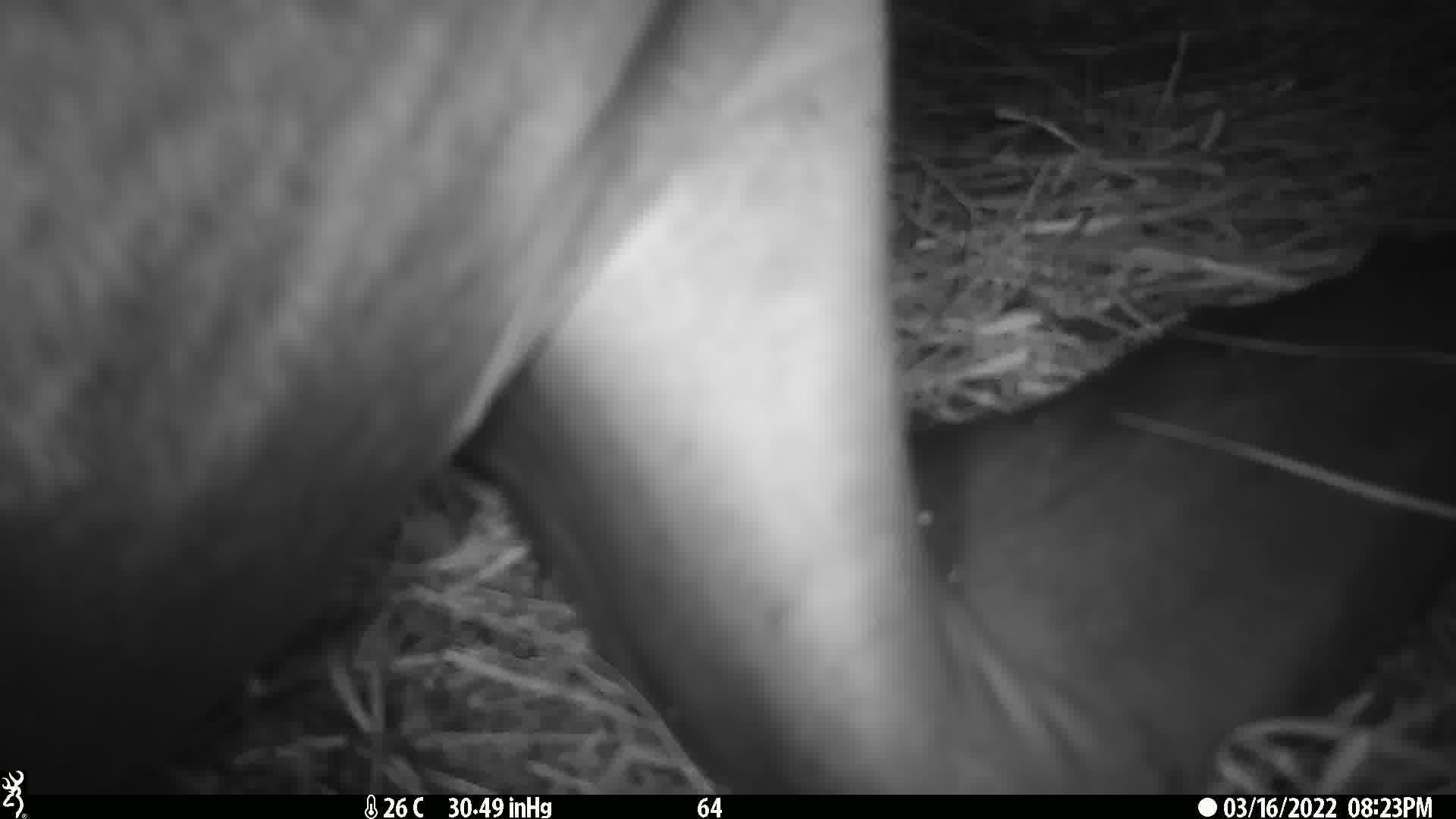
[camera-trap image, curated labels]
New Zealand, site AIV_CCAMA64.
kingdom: Animalia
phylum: Chordata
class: Mammalia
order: Carnivora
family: Otariidae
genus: Phocarctos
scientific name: Phocarctos hookeri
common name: new zealand sea lion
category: sealion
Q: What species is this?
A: Sealion (new zealand sea lion) (Phocarctos hookeri).